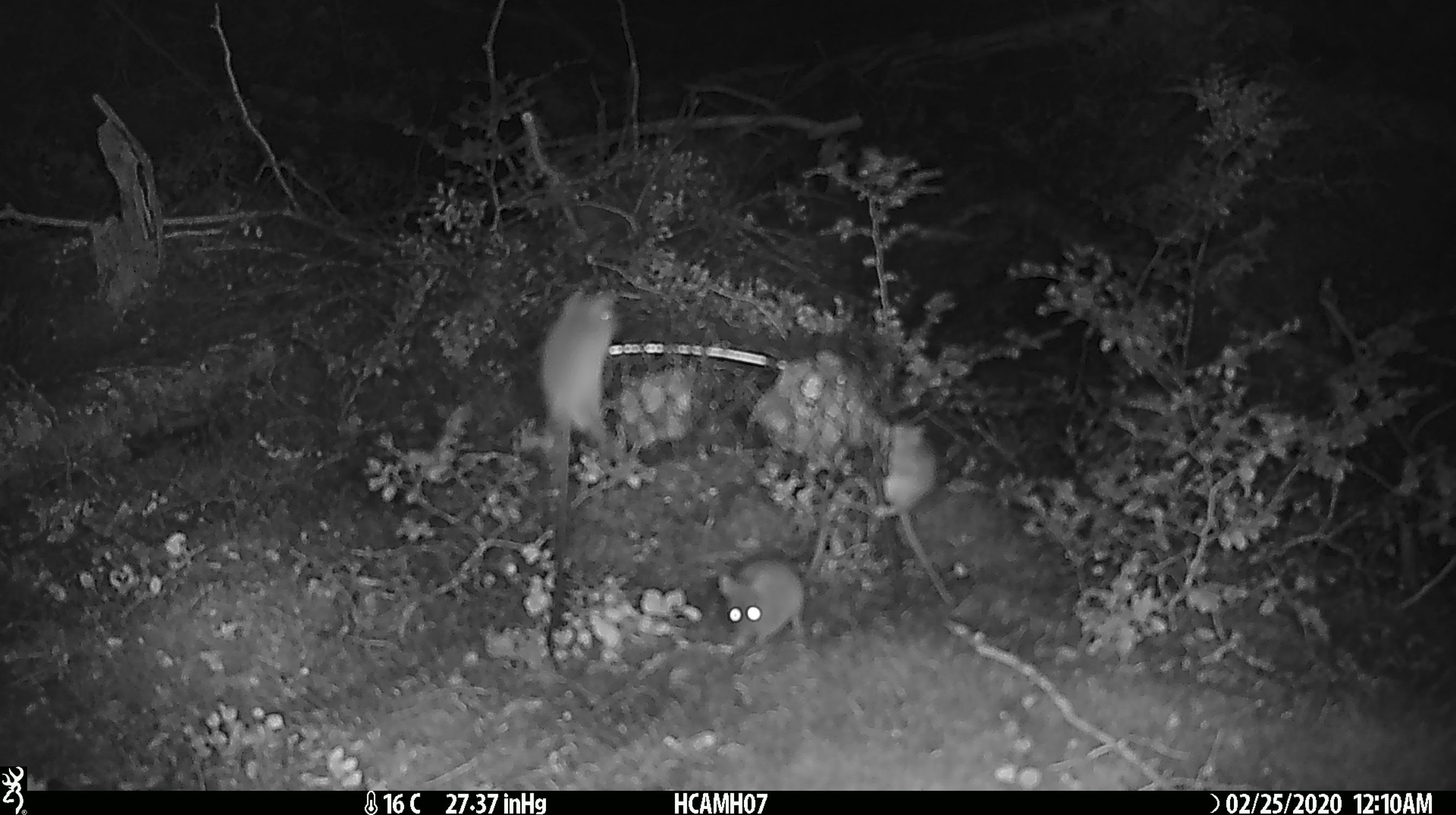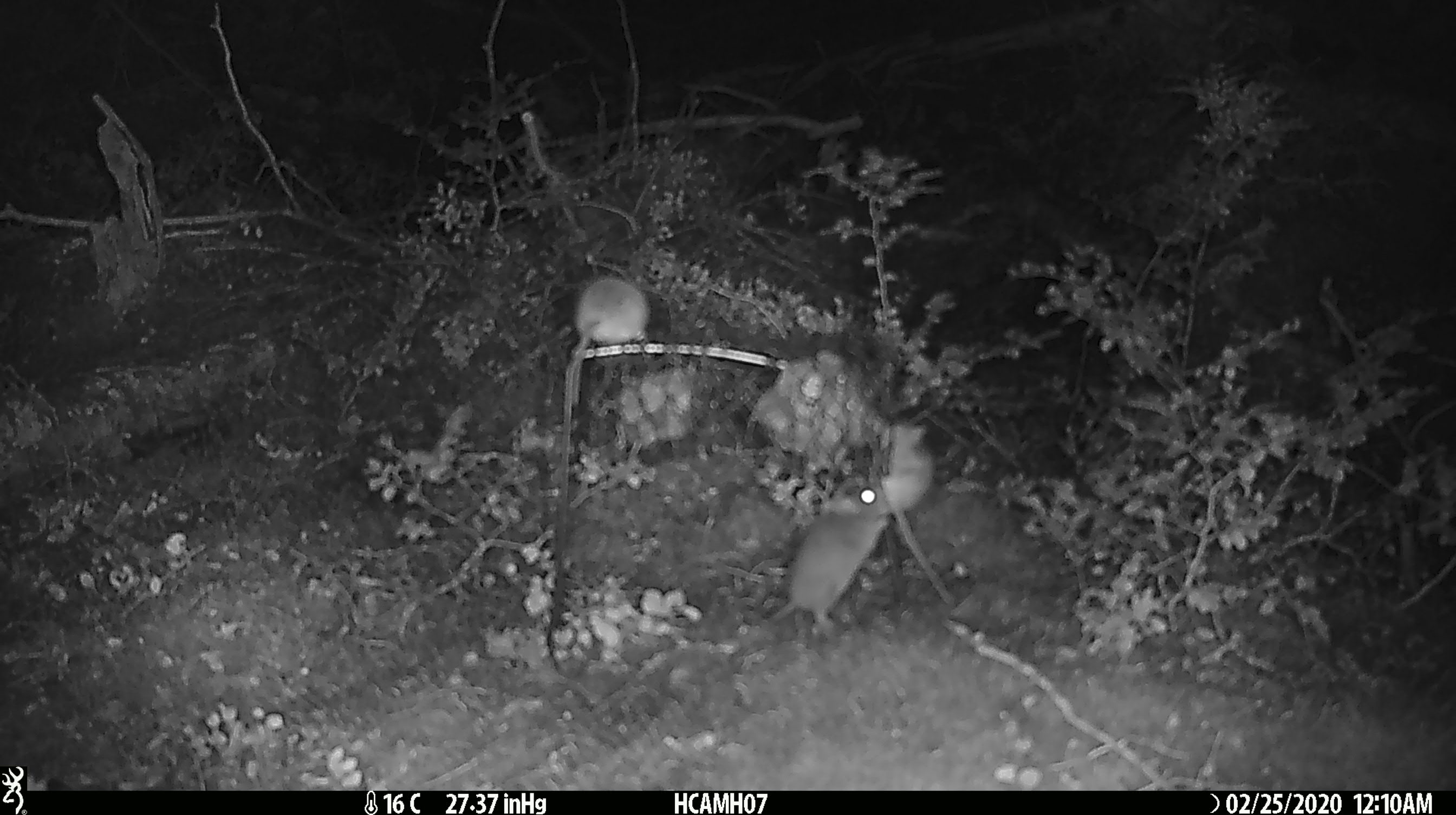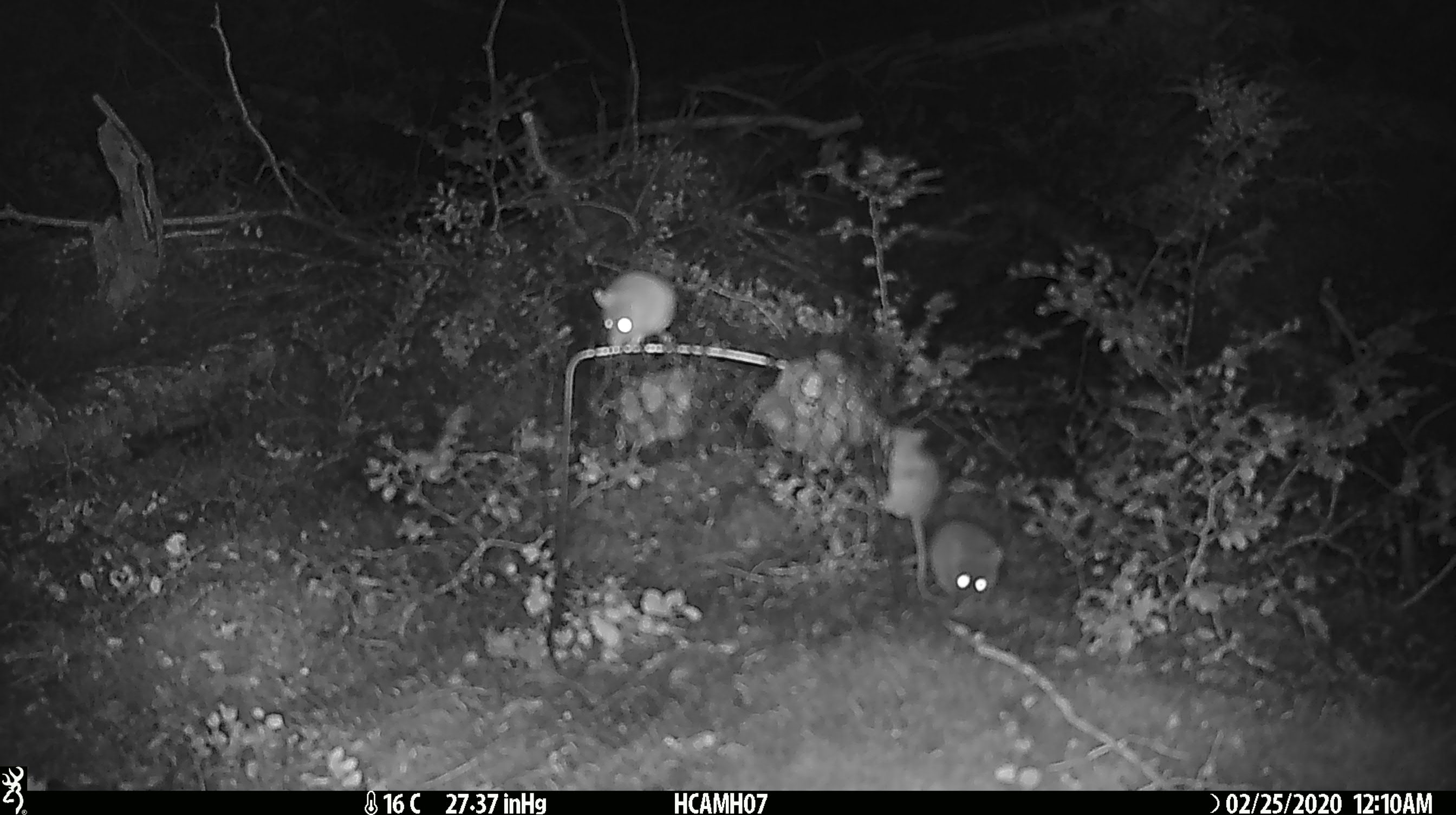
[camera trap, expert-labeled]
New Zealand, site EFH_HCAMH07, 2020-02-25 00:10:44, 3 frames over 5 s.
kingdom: Animalia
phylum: Chordata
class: Mammalia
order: Rodentia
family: Muridae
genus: Mus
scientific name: Mus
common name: mouse